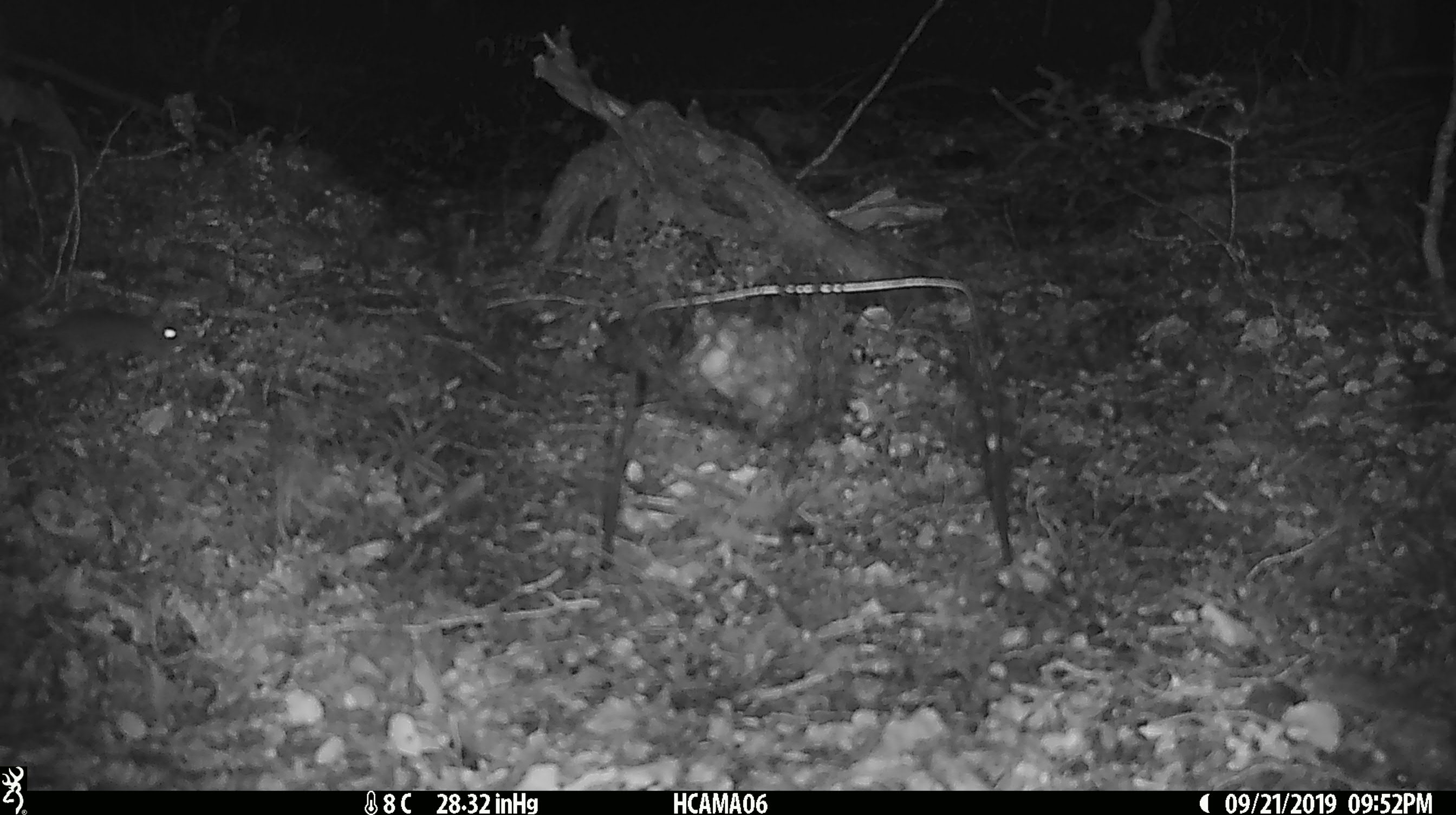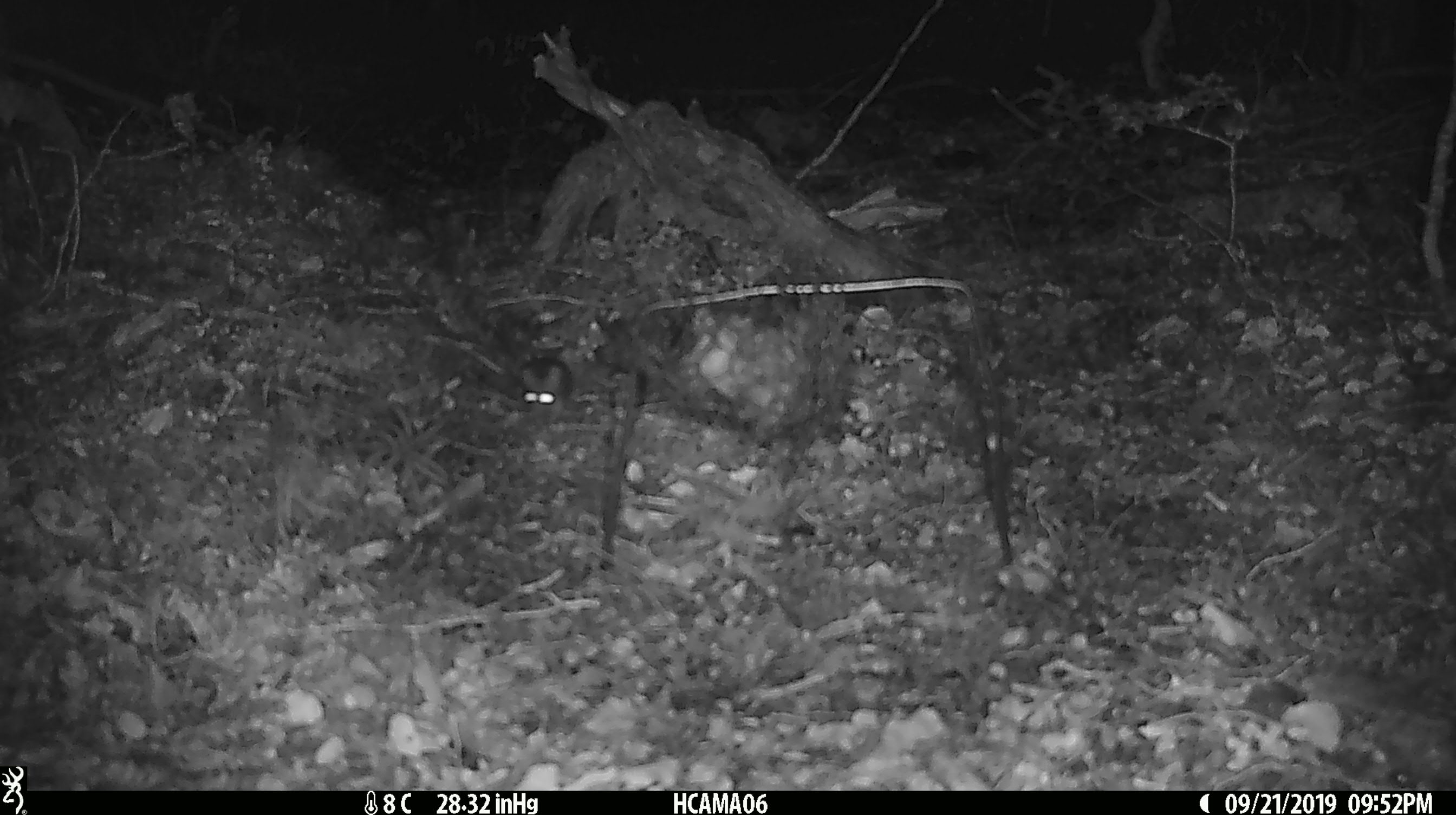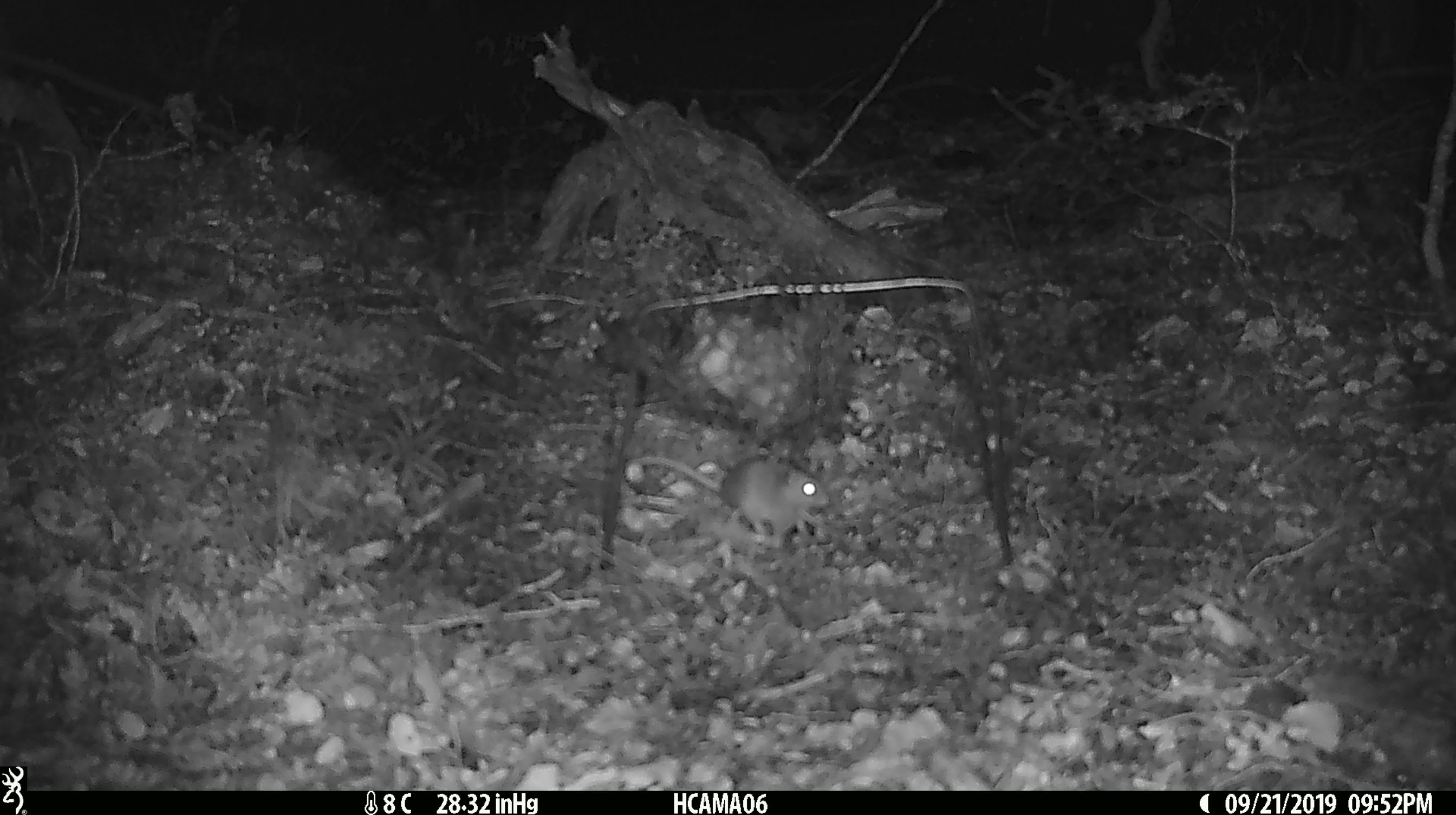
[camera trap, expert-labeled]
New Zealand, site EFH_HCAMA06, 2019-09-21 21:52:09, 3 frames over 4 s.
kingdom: Animalia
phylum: Chordata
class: Mammalia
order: Rodentia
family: Muridae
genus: Mus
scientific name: Mus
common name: mouse